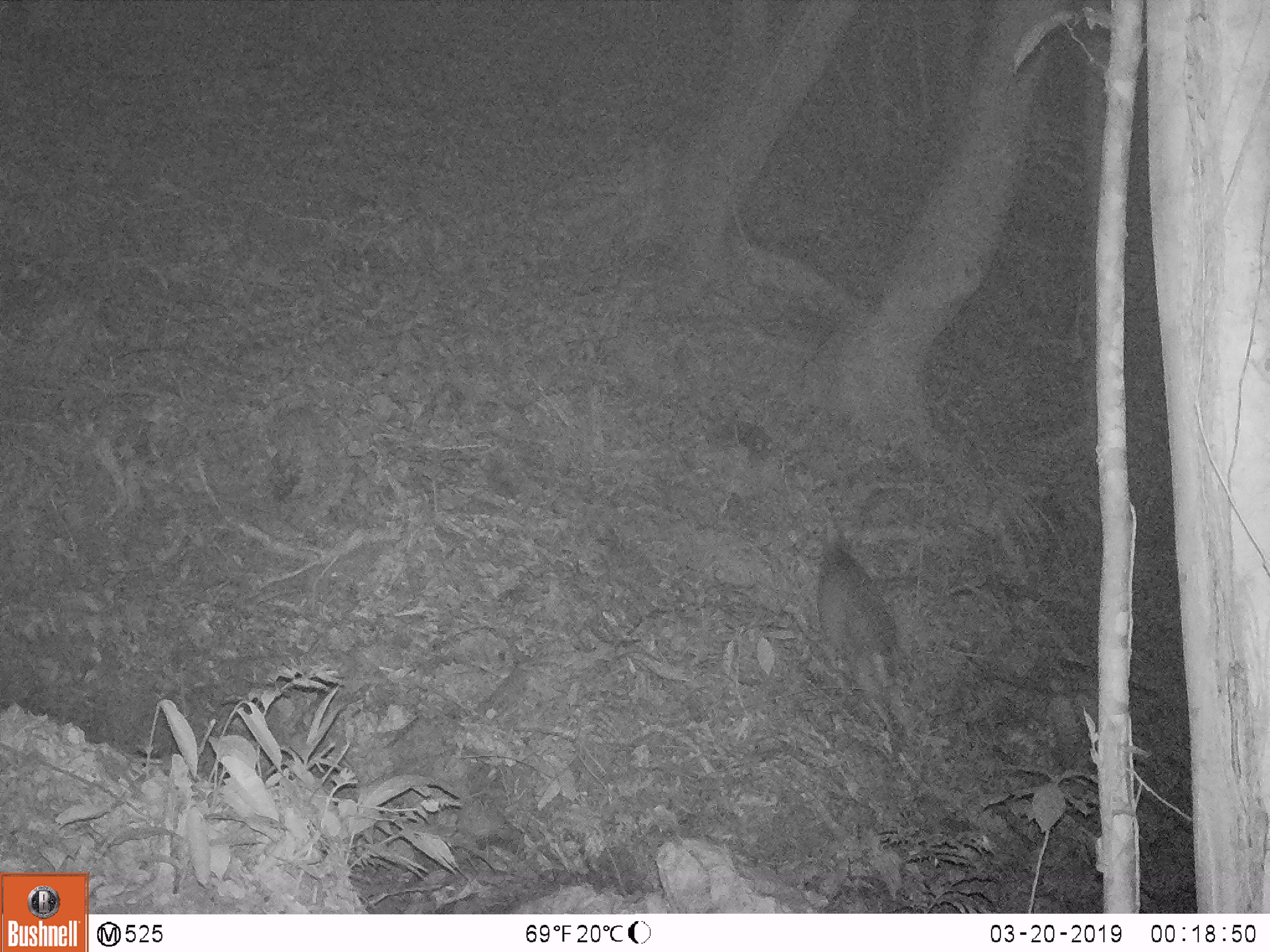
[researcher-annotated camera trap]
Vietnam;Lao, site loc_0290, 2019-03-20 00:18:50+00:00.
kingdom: Animalia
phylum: Chordata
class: Mammalia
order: Artiodactyla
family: Cervidae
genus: Muntiacus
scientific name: Muntiacus rooseveltorum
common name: roosevelt's muntjac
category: roosevelts muntjac group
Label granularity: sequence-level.